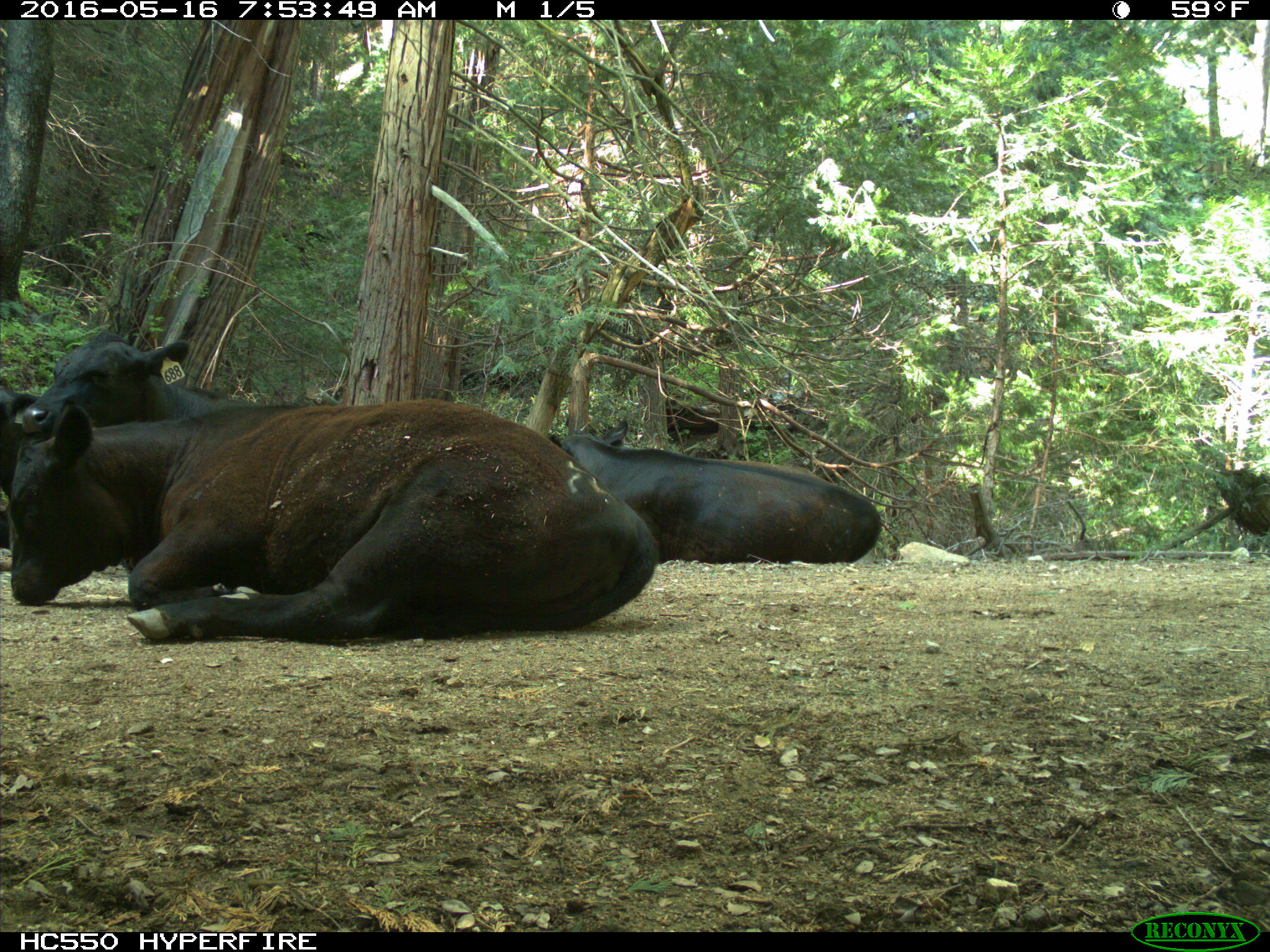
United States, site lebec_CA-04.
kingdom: Animalia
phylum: Chordata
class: Mammalia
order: Artiodactyla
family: Bovidae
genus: Bos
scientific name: Bos taurus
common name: domestic cow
Bos taurus (domestic cow).